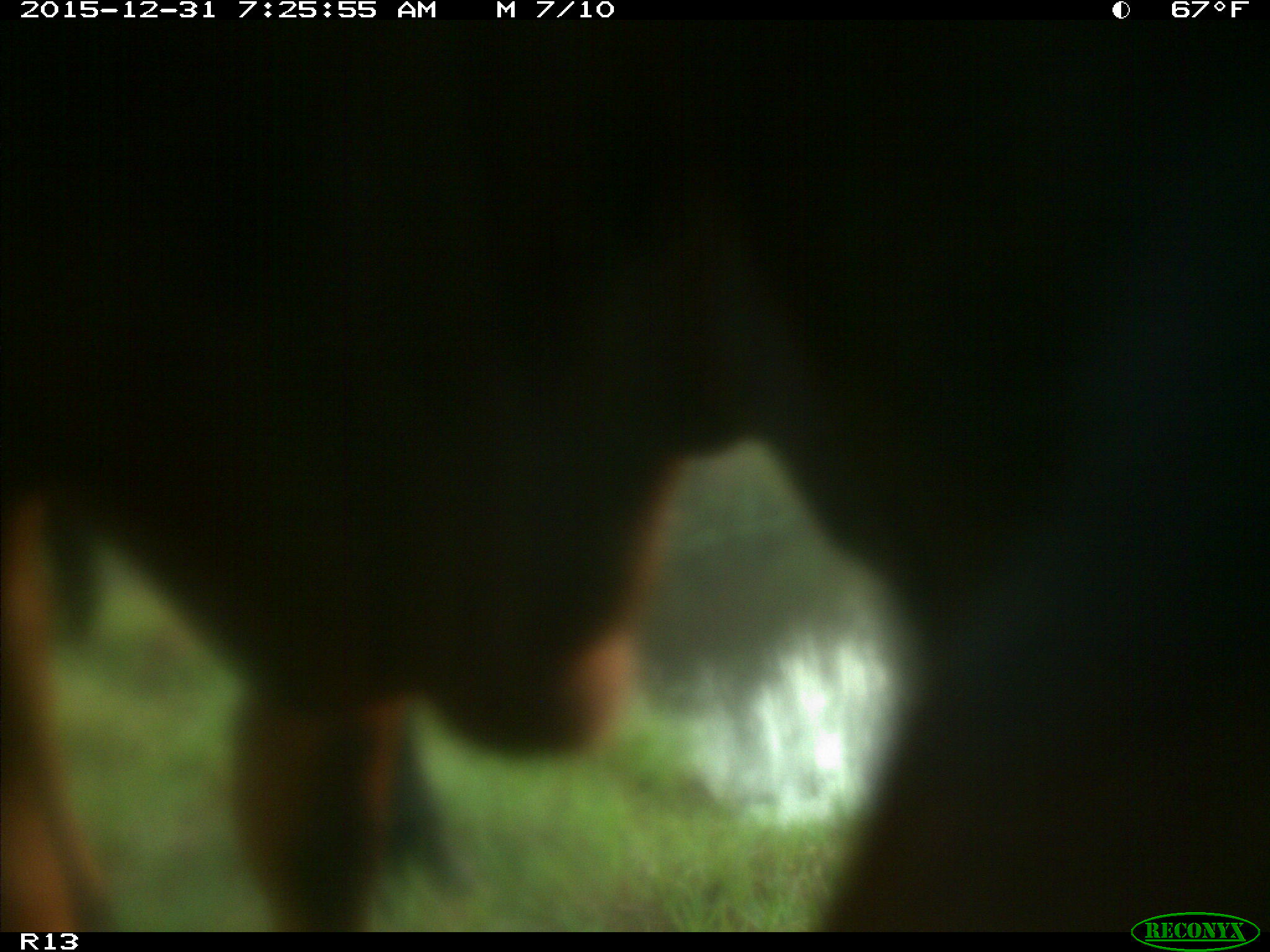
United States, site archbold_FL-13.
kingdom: Animalia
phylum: Chordata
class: Mammalia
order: Artiodactyla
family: Bovidae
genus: Bos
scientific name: Bos taurus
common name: domestic cow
Bos taurus (domestic cow).